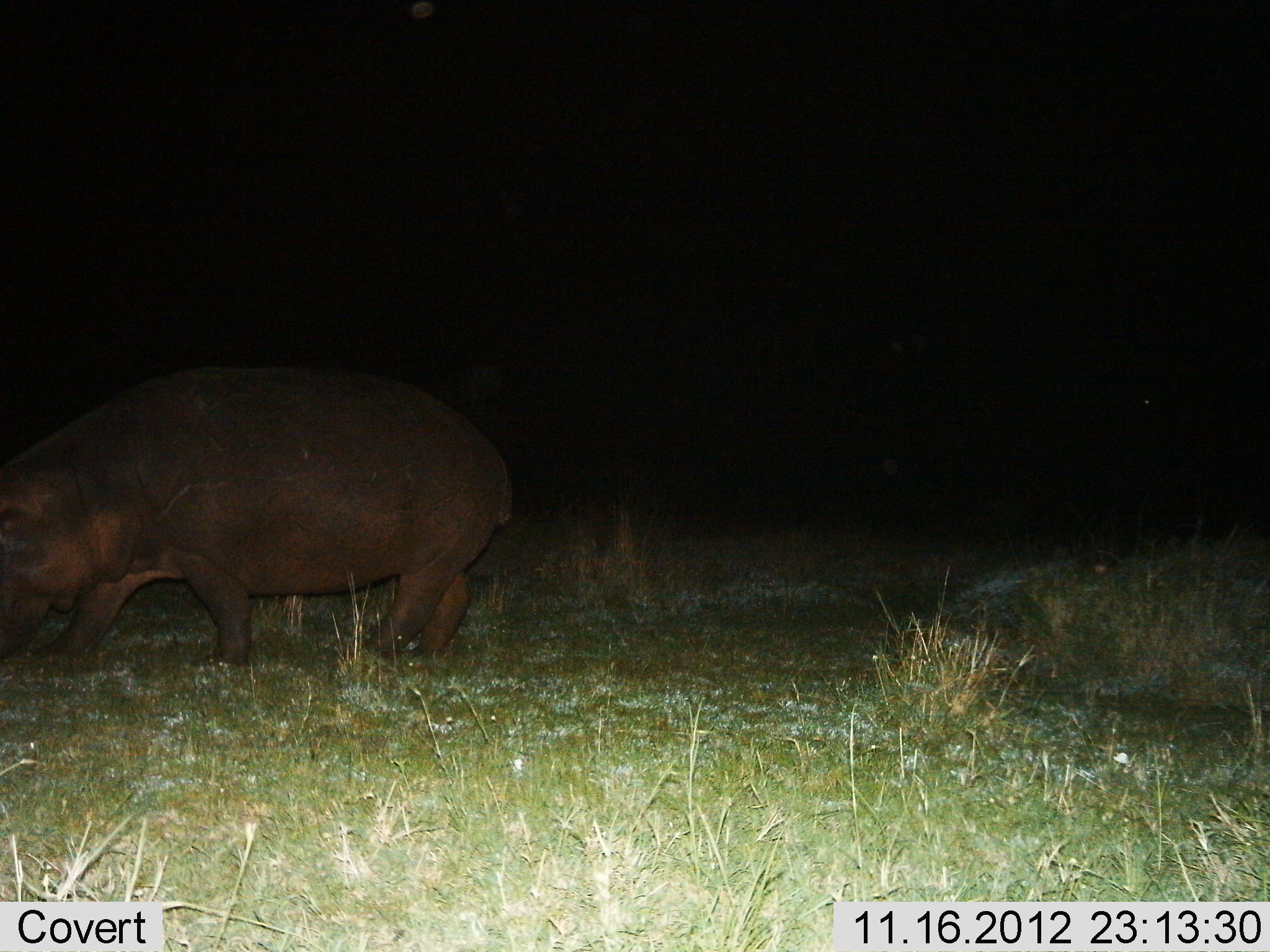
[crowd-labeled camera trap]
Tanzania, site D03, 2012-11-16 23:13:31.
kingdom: Animalia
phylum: Chordata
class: Mammalia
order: Artiodactyla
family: Hippopotamidae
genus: Hippopotamus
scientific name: Hippopotamus amphibius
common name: hippopotamus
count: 1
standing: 20%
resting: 0%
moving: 70%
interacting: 0%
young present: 0%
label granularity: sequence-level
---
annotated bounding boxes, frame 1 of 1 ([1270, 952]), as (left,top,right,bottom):
animal: (0,360,516,669)